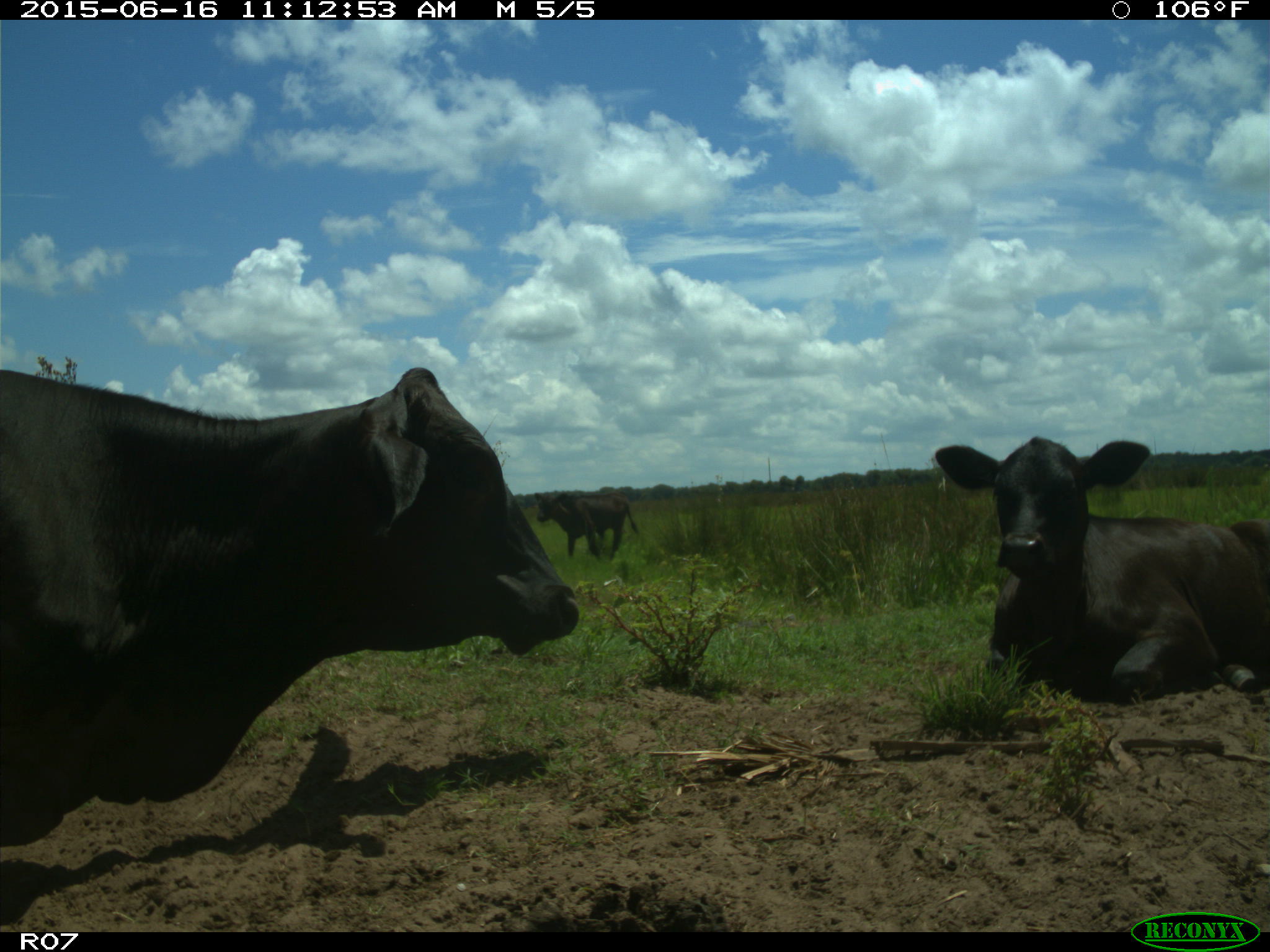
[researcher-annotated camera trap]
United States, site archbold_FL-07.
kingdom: Animalia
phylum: Chordata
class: Mammalia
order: Artiodactyla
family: Bovidae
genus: Bos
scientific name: Bos taurus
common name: domestic cow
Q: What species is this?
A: Bos taurus (domestic cow).